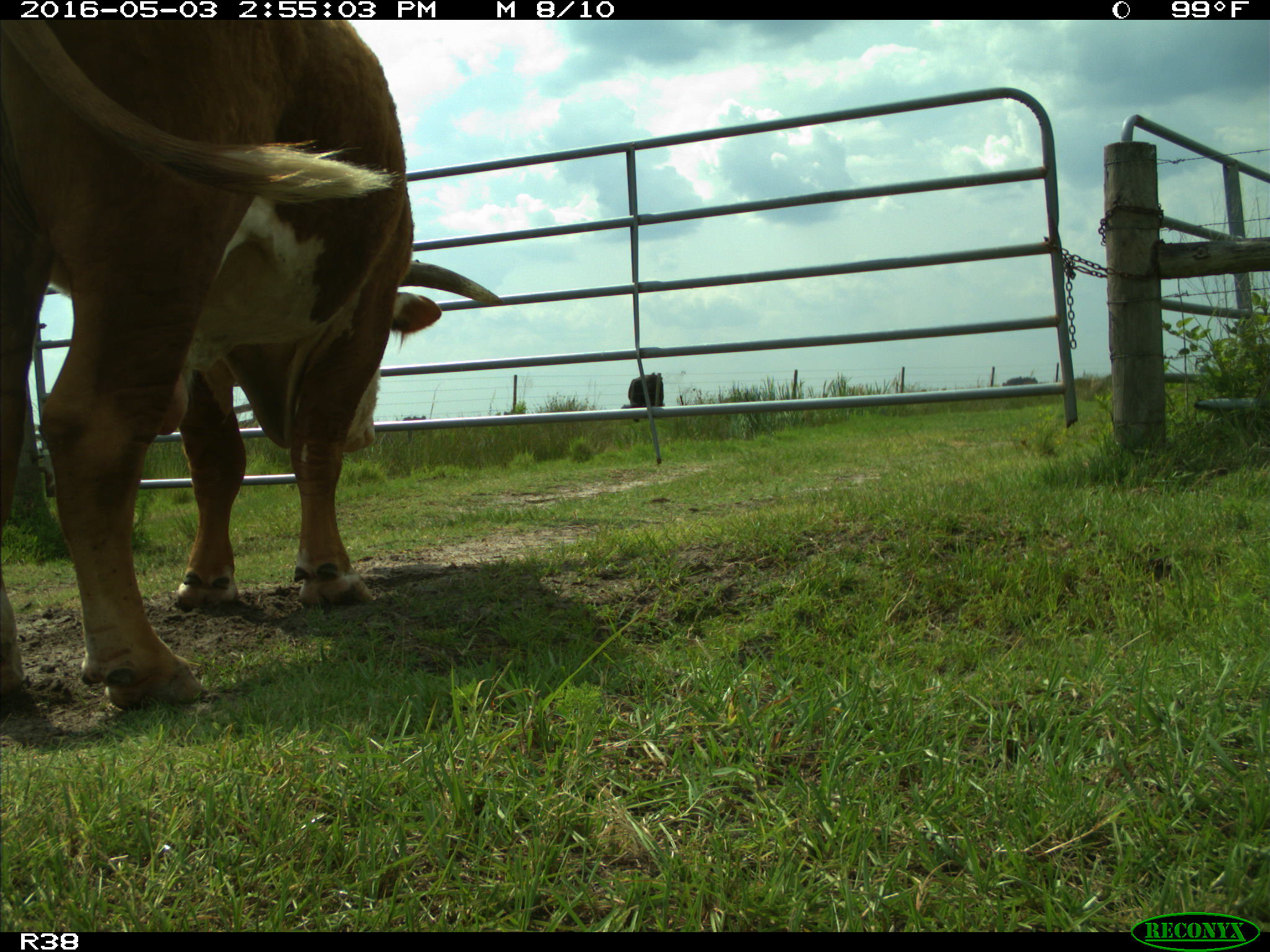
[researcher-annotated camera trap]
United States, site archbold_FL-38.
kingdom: Animalia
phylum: Chordata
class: Mammalia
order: Artiodactyla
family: Bovidae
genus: Bos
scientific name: Bos taurus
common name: domestic cow